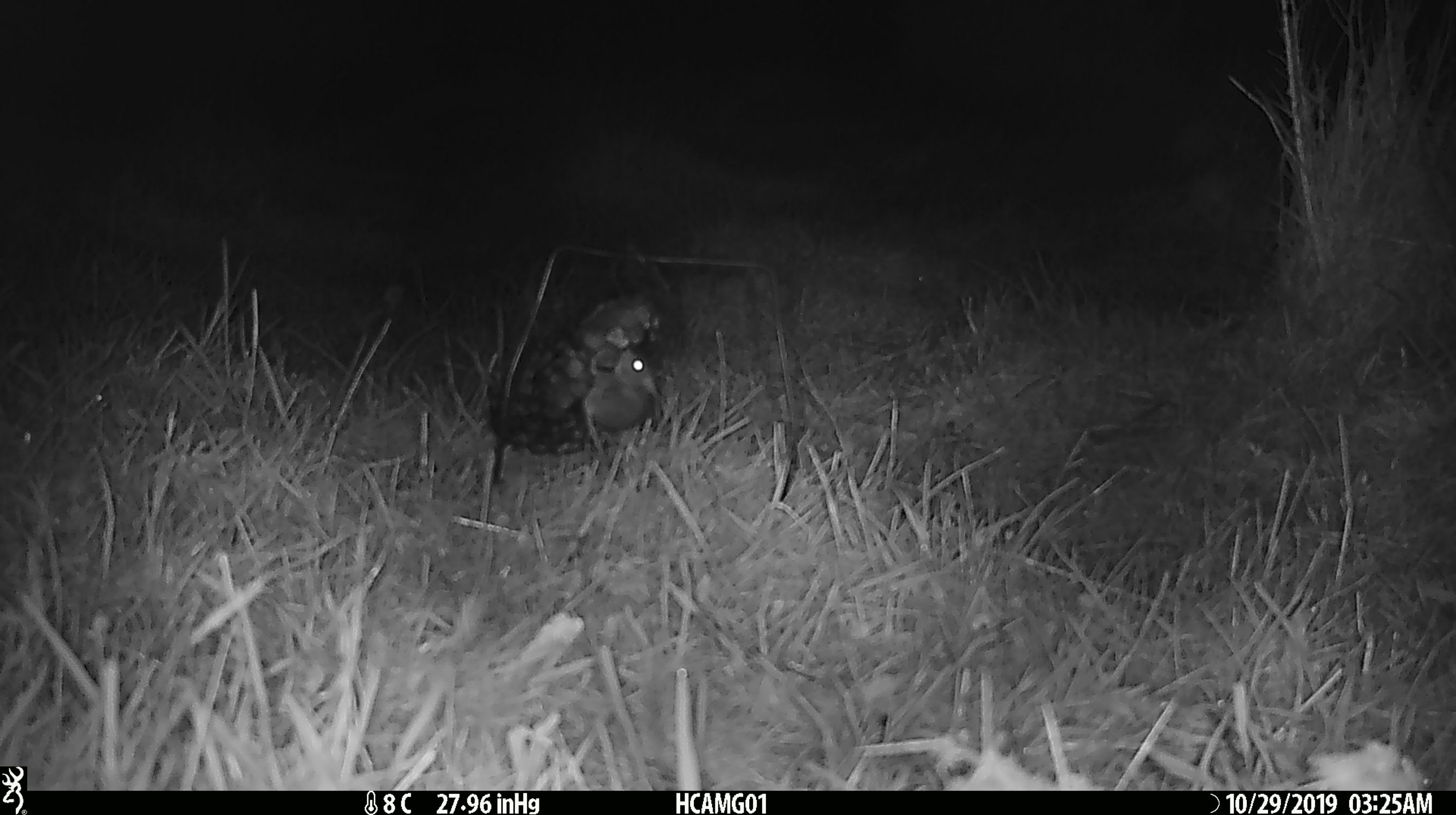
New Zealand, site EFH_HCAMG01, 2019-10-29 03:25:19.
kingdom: Animalia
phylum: Chordata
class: Mammalia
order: Rodentia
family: Muridae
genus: Mus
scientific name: Mus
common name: mouse